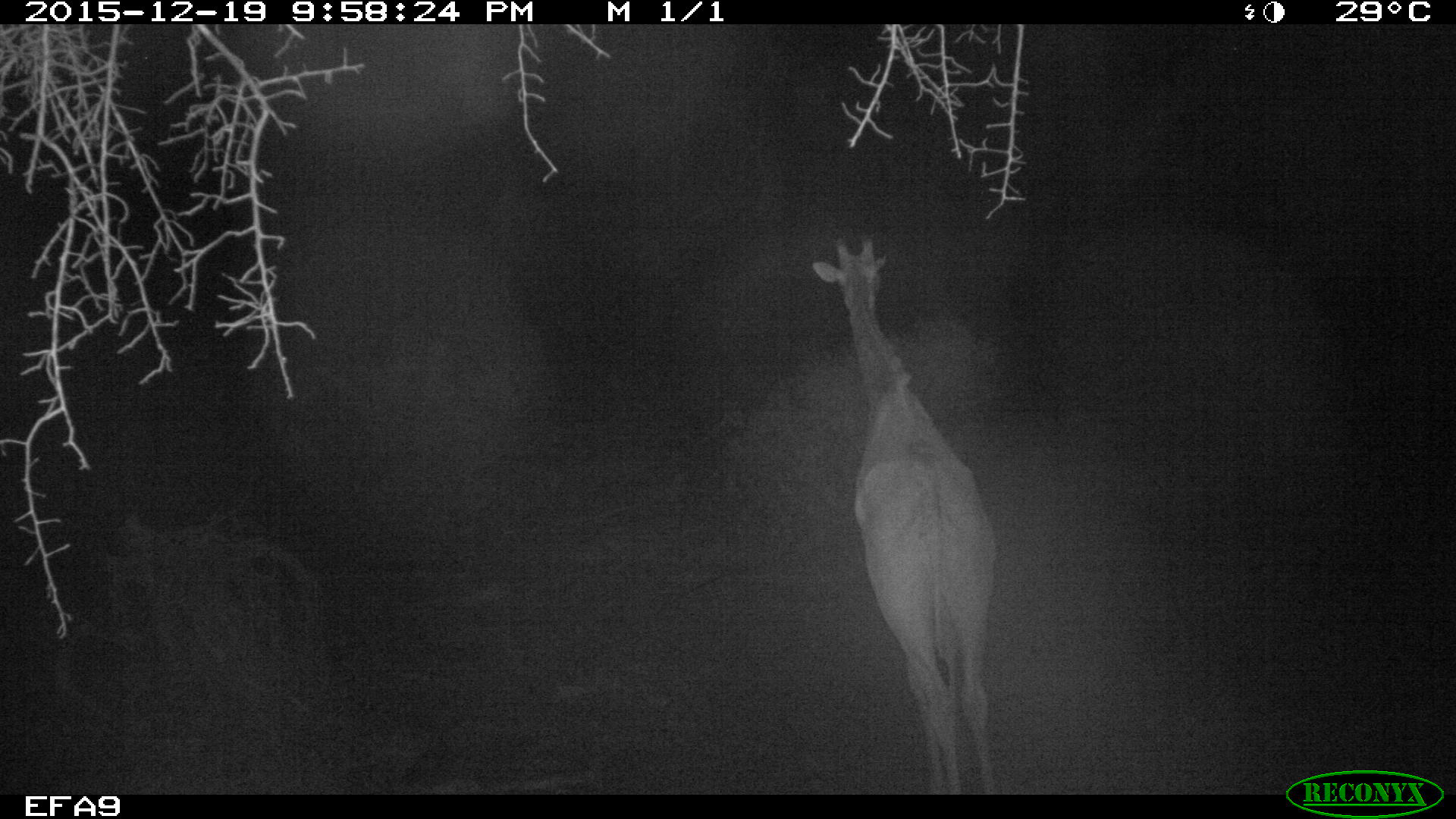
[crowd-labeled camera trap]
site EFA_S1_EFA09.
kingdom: Animalia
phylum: Chordata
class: Mammalia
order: Artiodactyla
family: Giraffidae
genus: Giraffa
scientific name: Giraffa camelopardalis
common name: giraffe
Giraffe (Giraffa camelopardalis), count 1. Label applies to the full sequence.